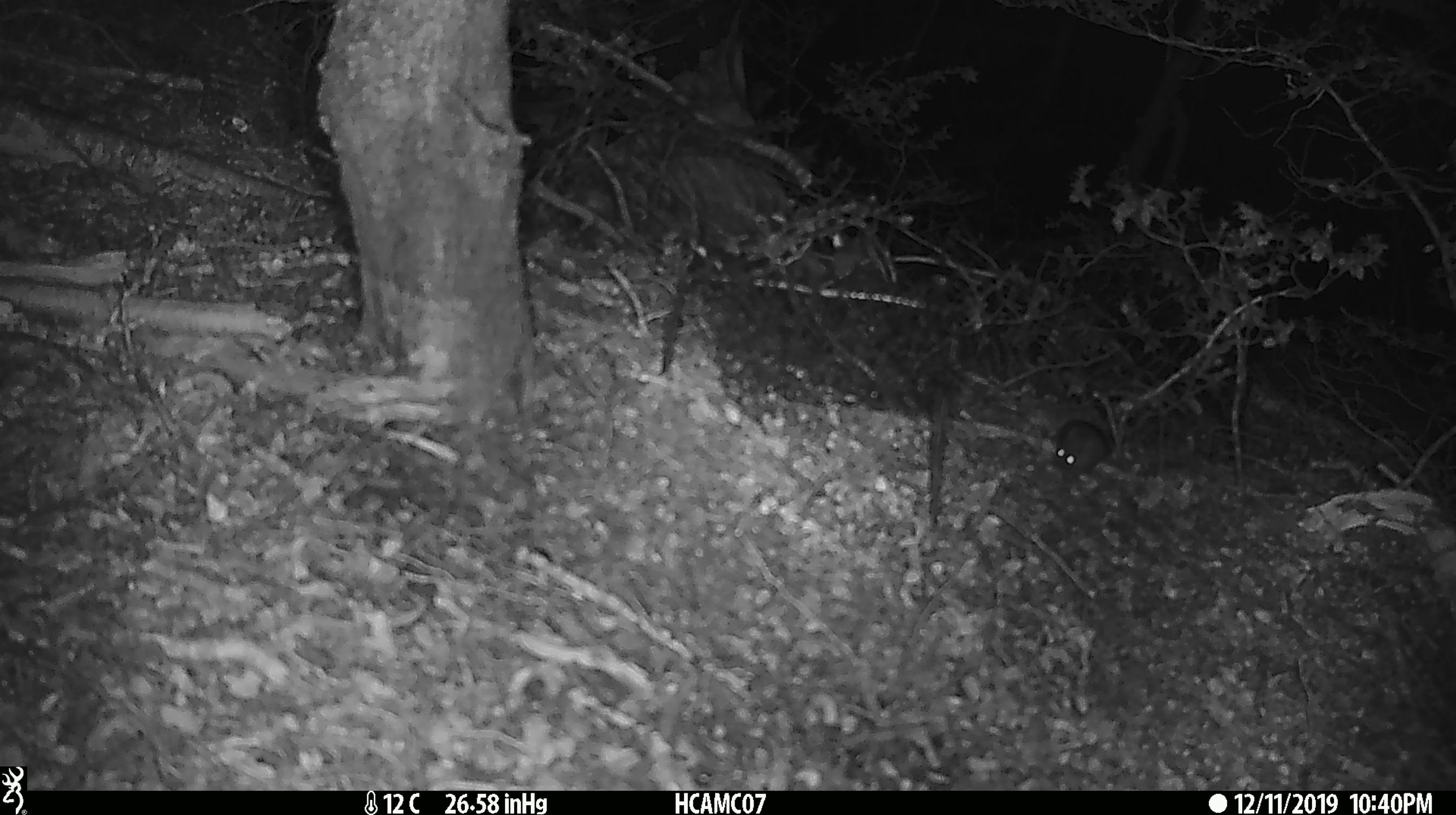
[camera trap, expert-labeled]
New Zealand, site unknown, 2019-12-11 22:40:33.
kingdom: Animalia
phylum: Chordata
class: Mammalia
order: Rodentia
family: Muridae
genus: Mus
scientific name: Mus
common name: mouse